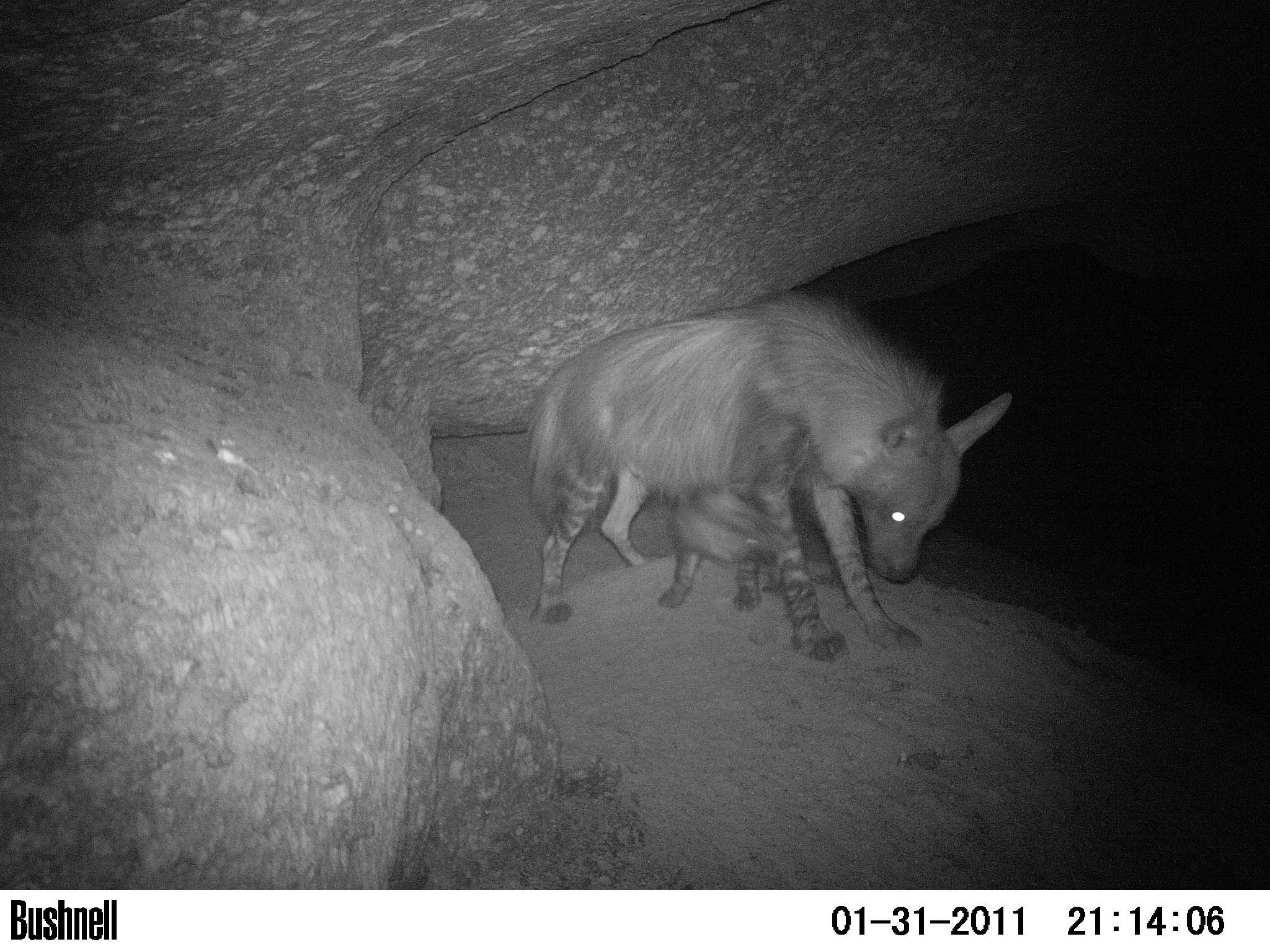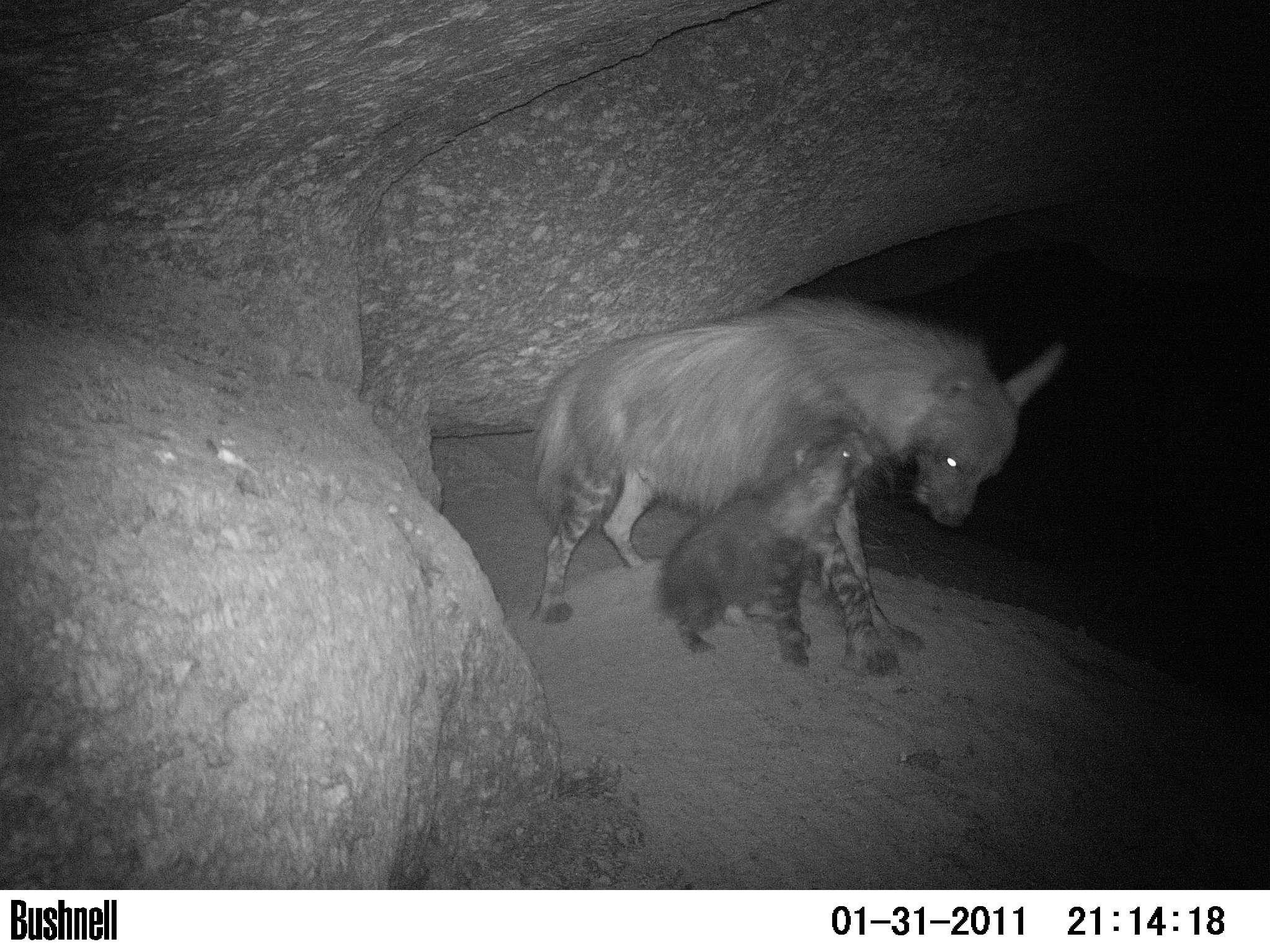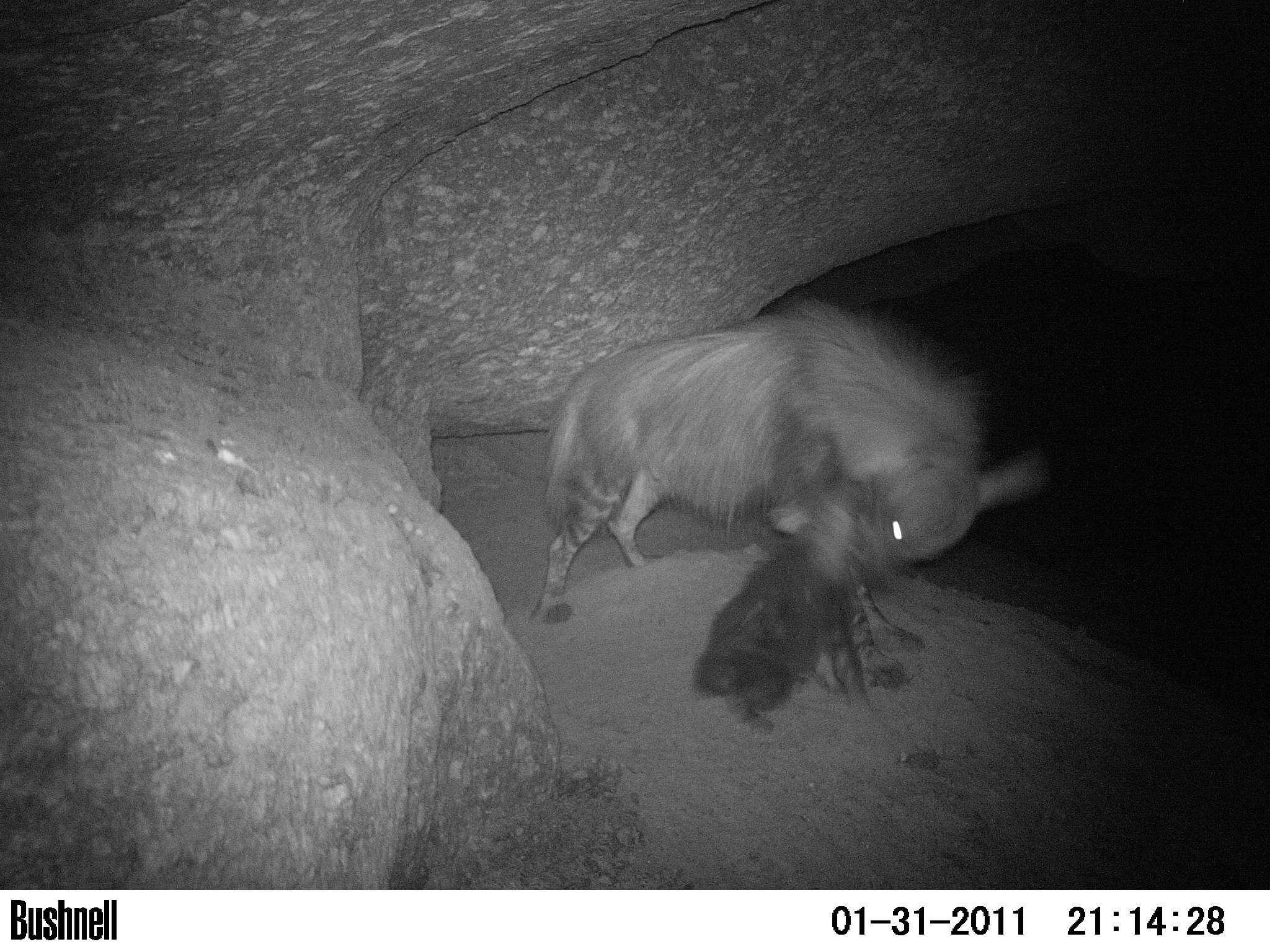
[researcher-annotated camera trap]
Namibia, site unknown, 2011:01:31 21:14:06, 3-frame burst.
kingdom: Animalia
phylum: Chordata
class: Mammalia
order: Carnivora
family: Hyaenidae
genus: Parahyaena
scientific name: Parahyaena brunnea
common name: brown hyena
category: hyaena brunnea